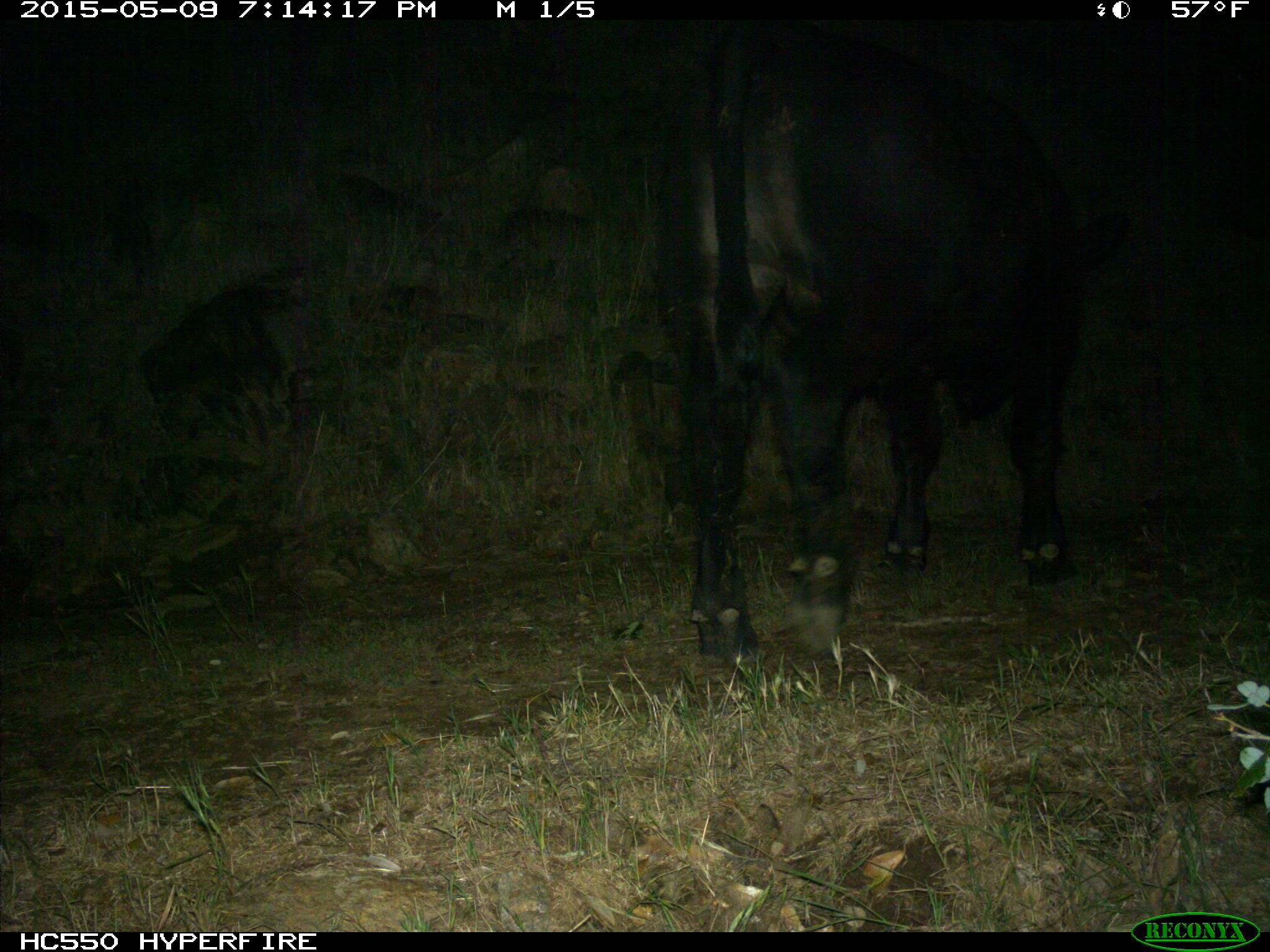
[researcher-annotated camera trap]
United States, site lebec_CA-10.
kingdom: Animalia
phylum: Chordata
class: Mammalia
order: Artiodactyla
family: Bovidae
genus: Bos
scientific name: Bos taurus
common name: domestic cow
Bos taurus (domestic cow).